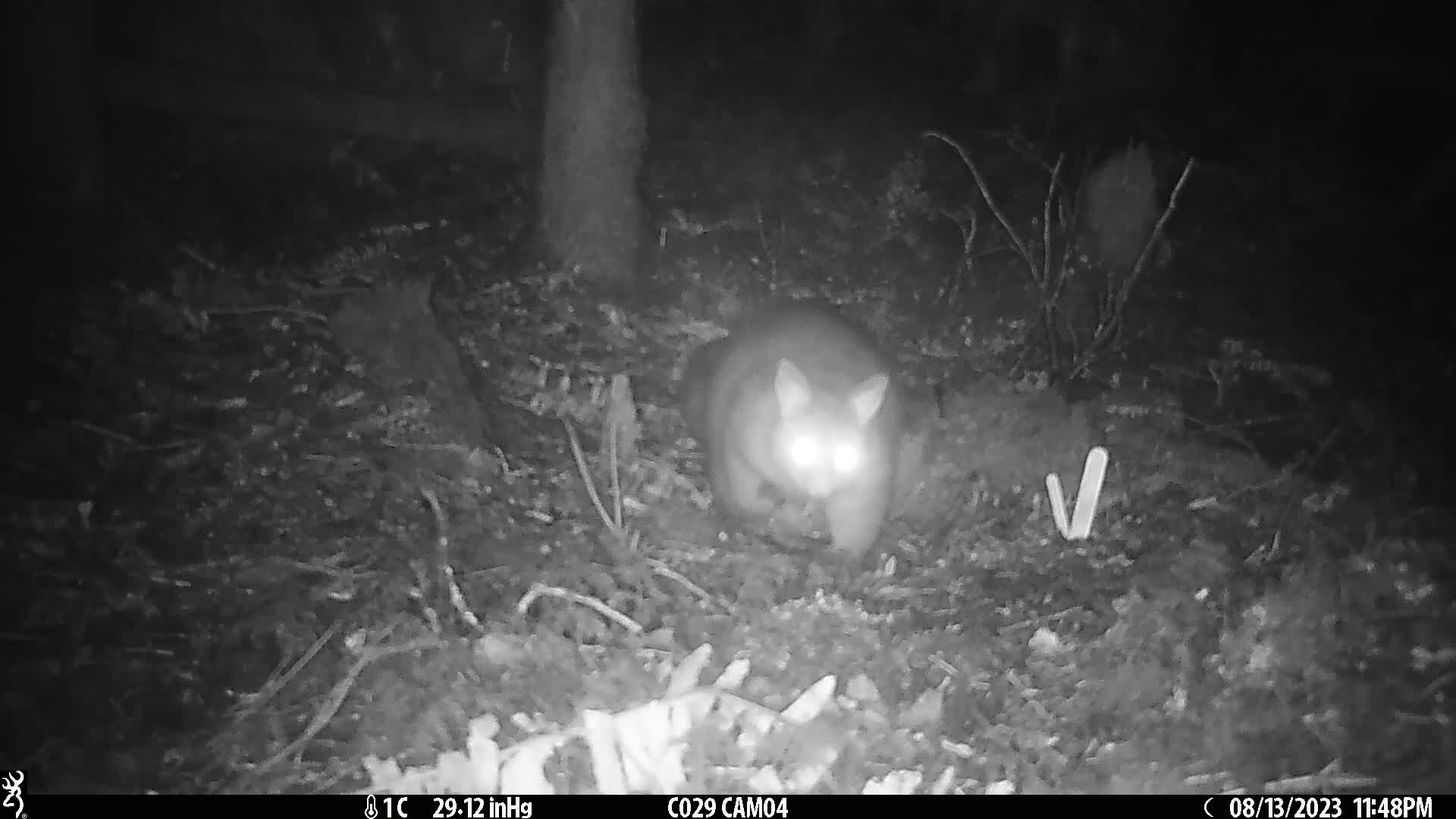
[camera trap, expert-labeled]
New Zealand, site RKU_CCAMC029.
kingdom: Animalia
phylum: Chordata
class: Mammalia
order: Diprotodontia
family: Phalangeridae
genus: Trichosurus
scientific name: Trichosurus vulpecula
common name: common brushtail possum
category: possum